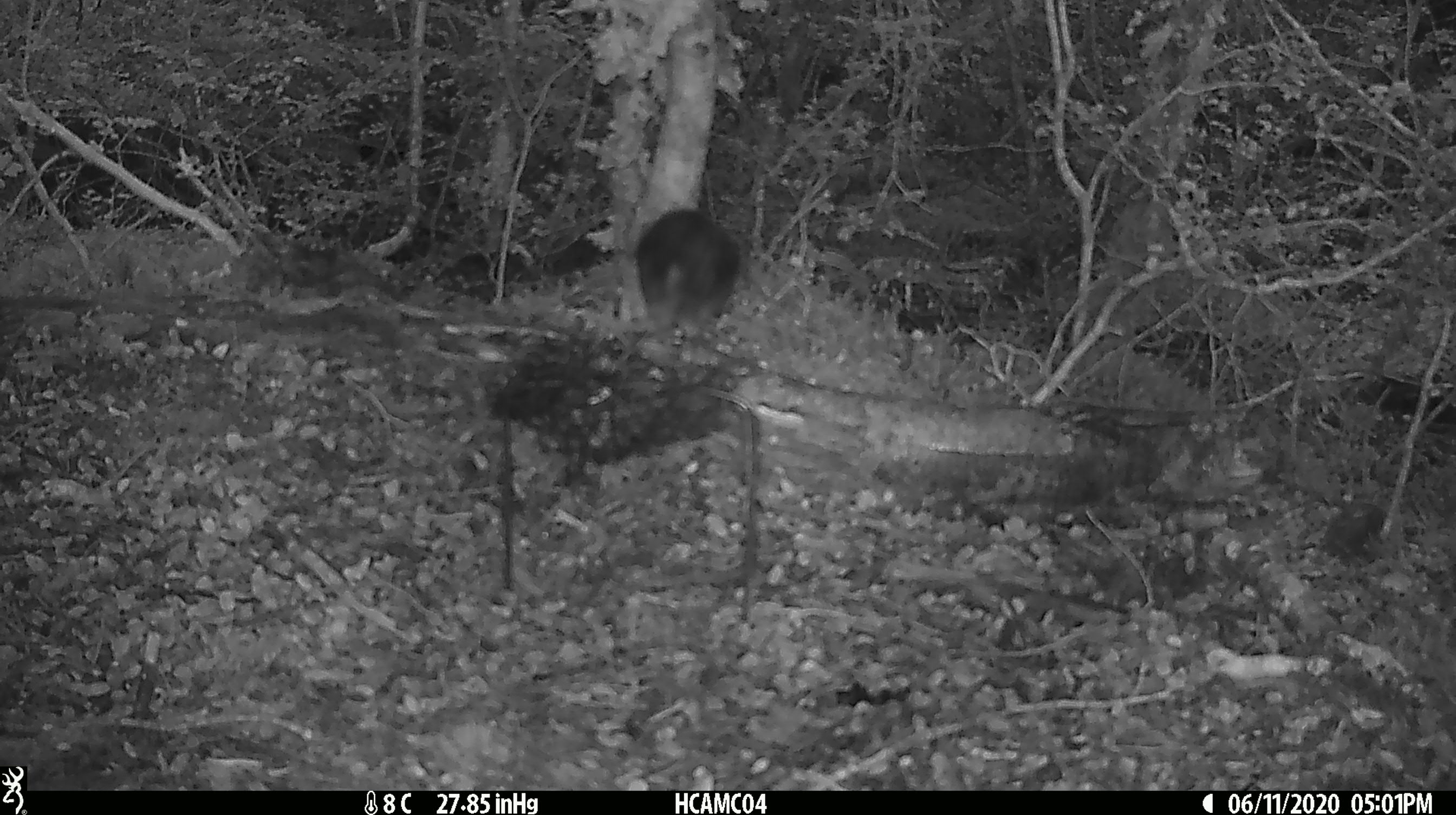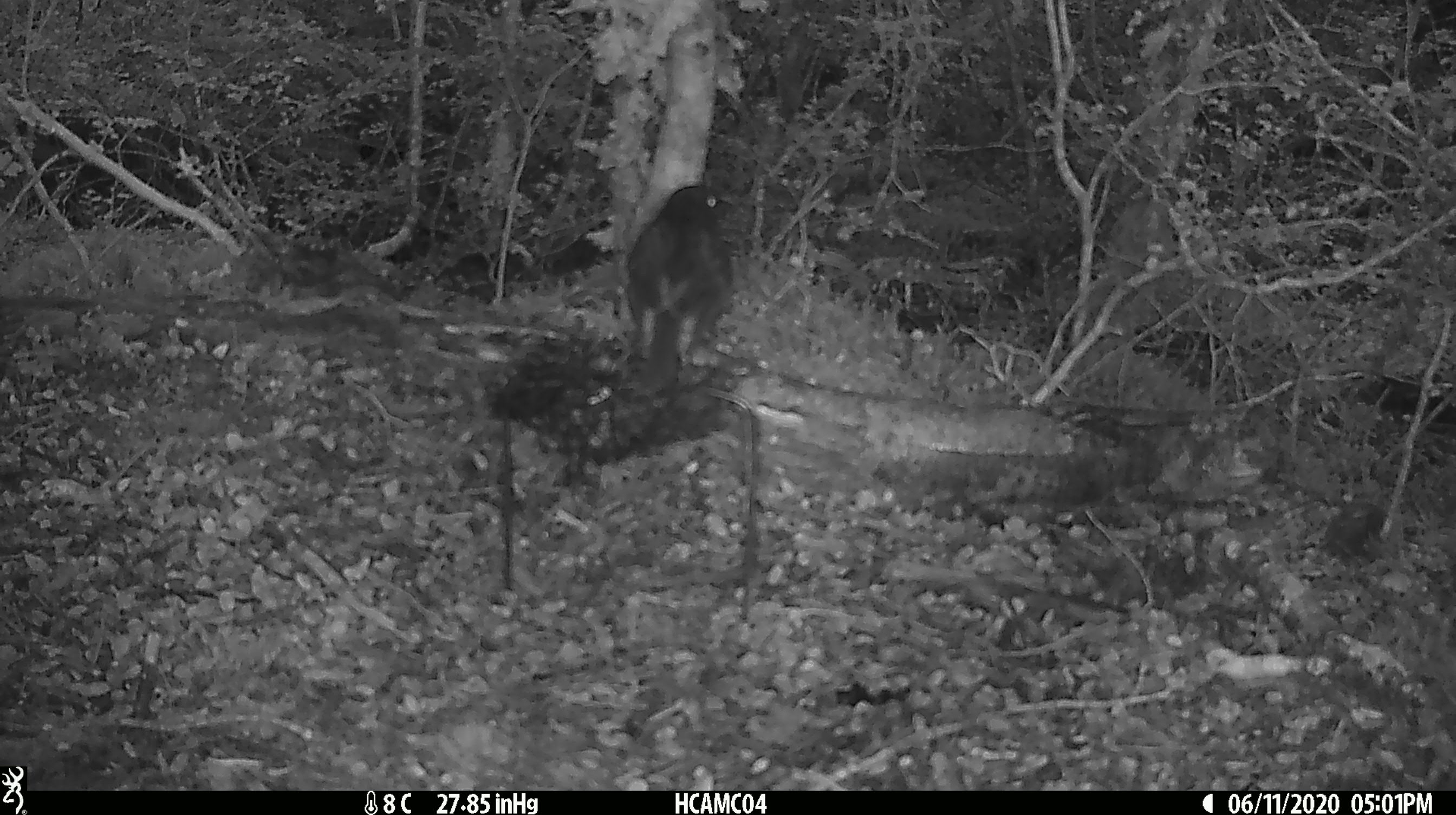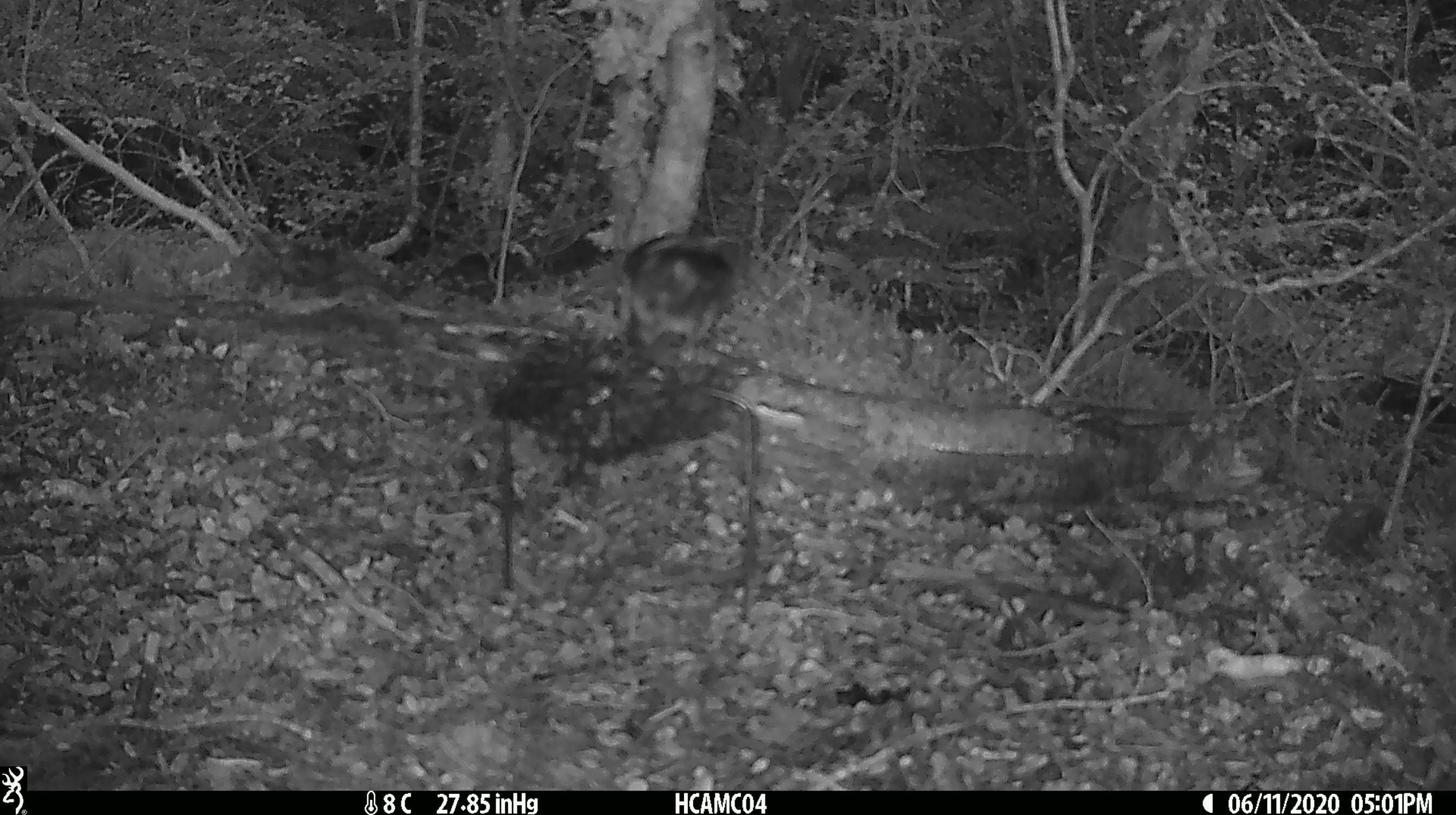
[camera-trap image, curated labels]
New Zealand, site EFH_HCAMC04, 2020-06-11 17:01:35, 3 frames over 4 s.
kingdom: Animalia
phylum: Chordata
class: Aves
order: Passeriformes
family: Petroicidae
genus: Petroica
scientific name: Petroica australis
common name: new zealand robin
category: robin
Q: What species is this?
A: Robin (new zealand robin) (Petroica australis).